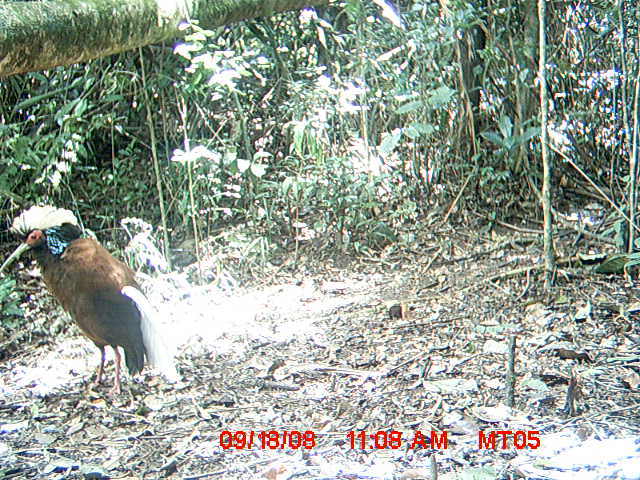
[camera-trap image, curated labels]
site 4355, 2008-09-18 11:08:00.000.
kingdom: Animalia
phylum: Chordata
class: Aves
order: Cuculiformes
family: Cuculidae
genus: Coua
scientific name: Coua serriana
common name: red-breasted coua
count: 2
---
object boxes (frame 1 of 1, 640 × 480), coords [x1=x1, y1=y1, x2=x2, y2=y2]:
coua serriana: [x1=0, y1=202, x2=179, y2=393]